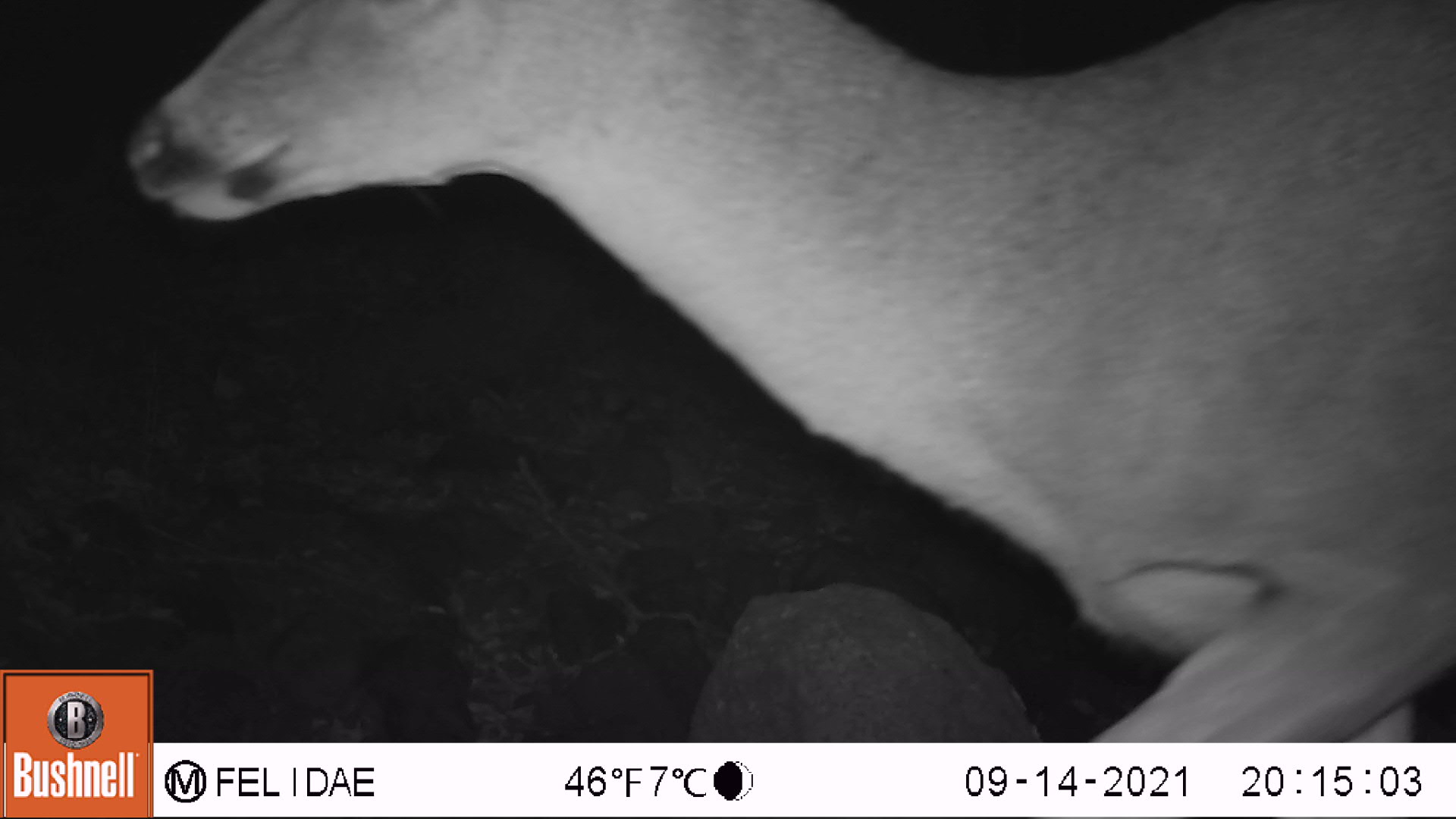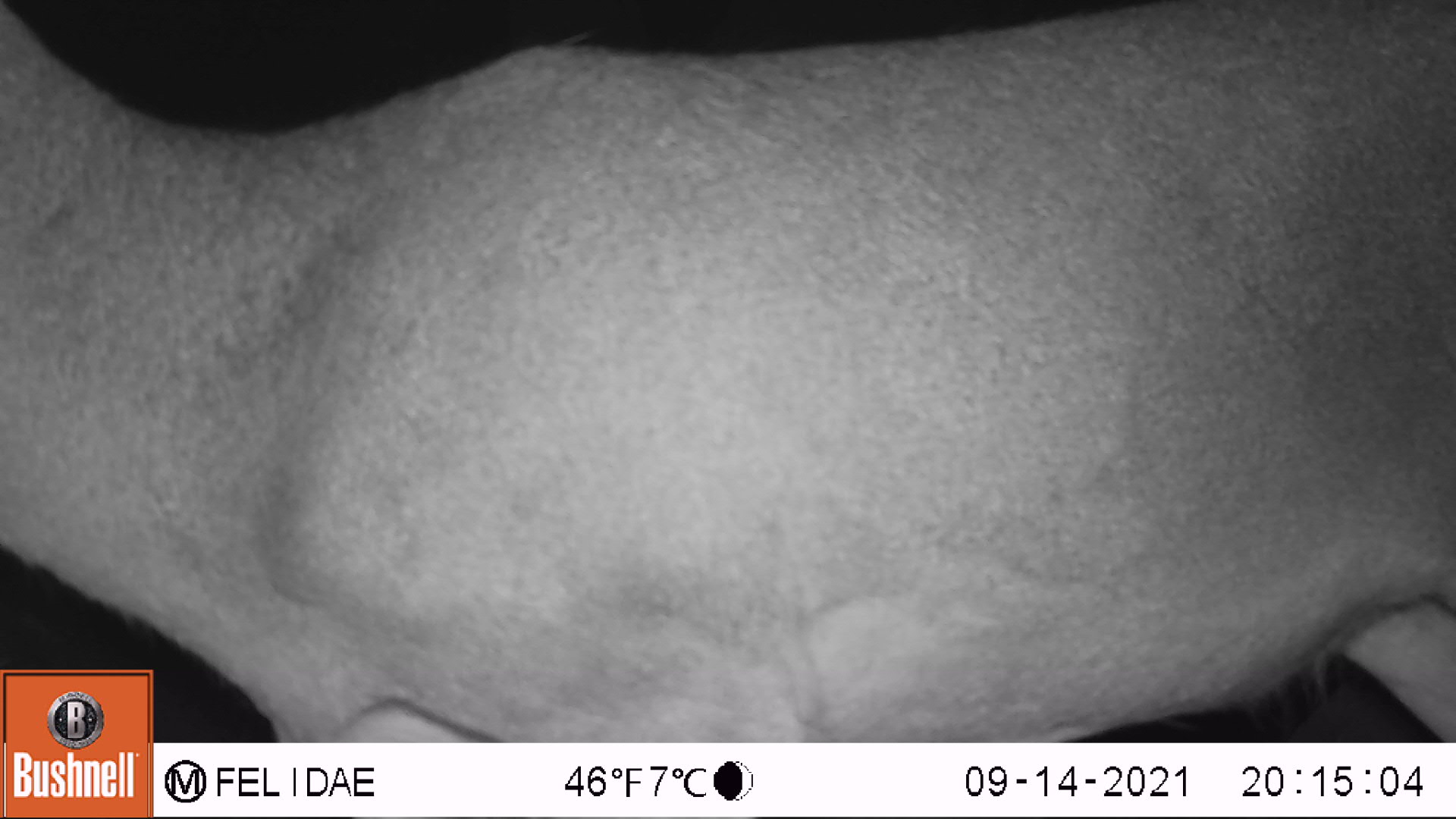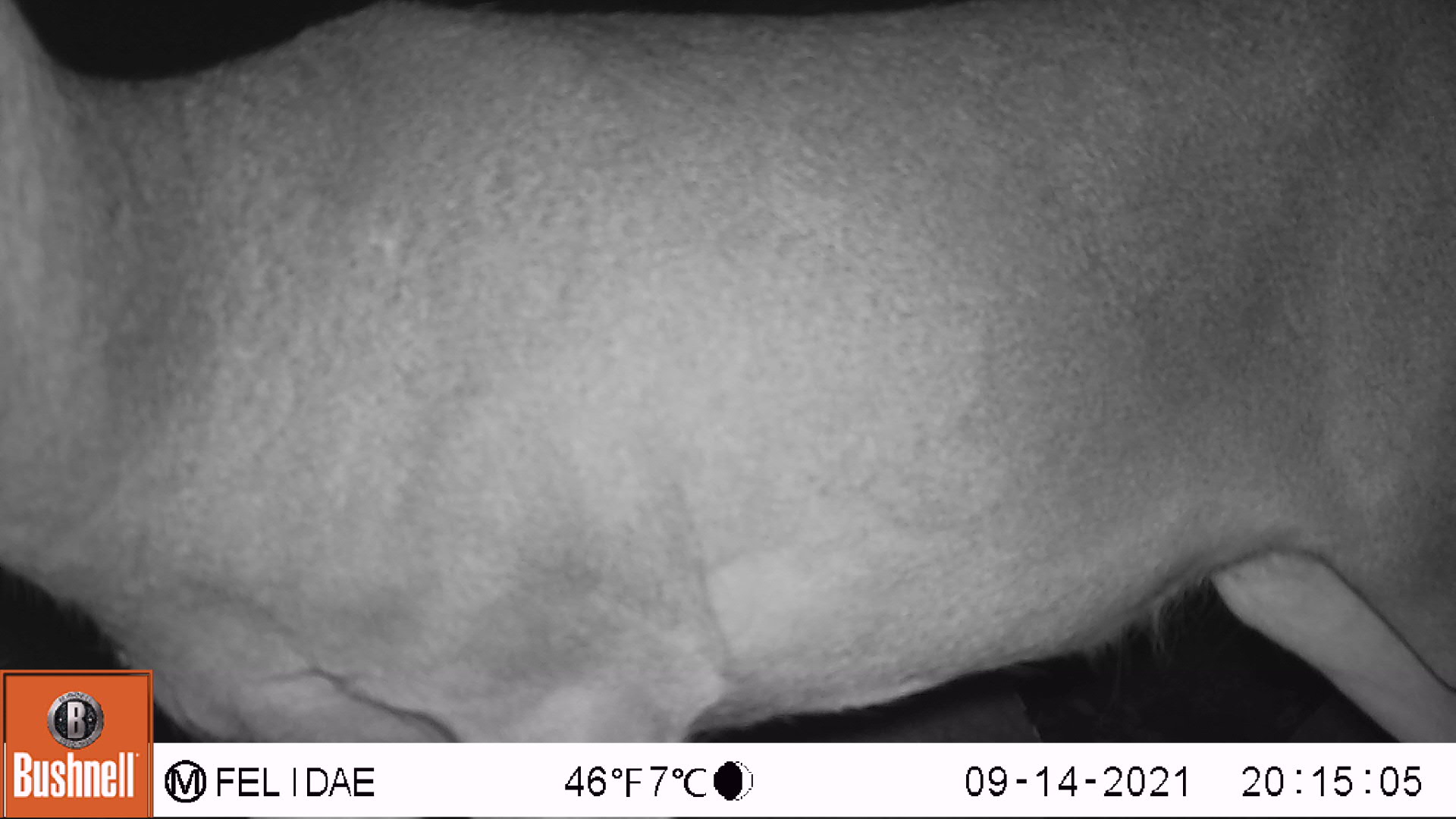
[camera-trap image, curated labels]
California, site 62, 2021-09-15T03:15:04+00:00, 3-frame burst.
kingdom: Animalia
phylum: Chordata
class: Mammalia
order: Artiodactyla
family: Cervidae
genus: Odocoileus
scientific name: Odocoileus hemionus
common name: mule deer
Mule deer (Odocoileus hemionus).